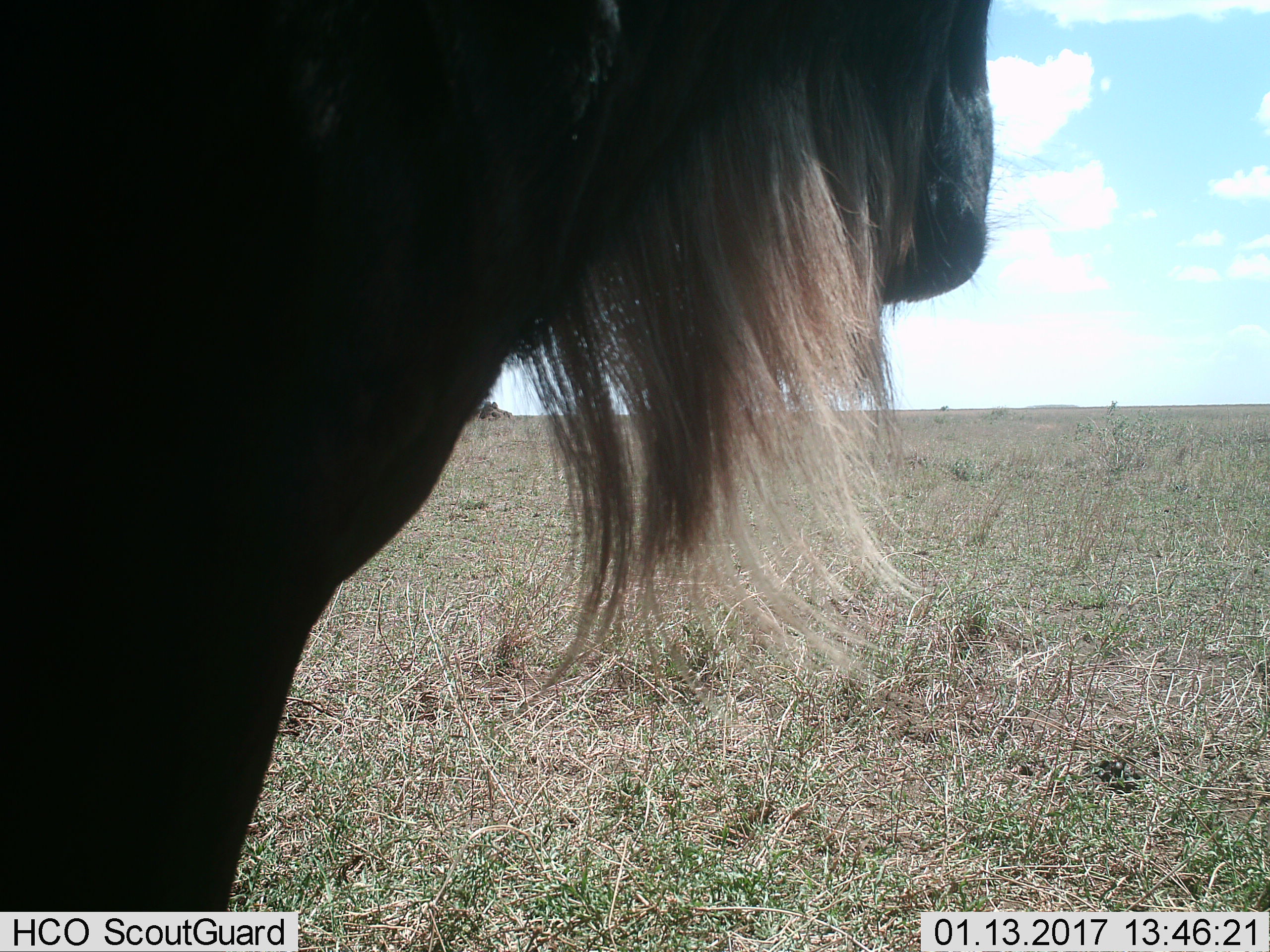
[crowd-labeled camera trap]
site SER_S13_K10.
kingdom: Animalia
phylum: Chordata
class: Mammalia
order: Artiodactyla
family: Bovidae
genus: Connochaetes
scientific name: Connochaetes taurinus taurinus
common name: blue wildebeest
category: wildebeestblue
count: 1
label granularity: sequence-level